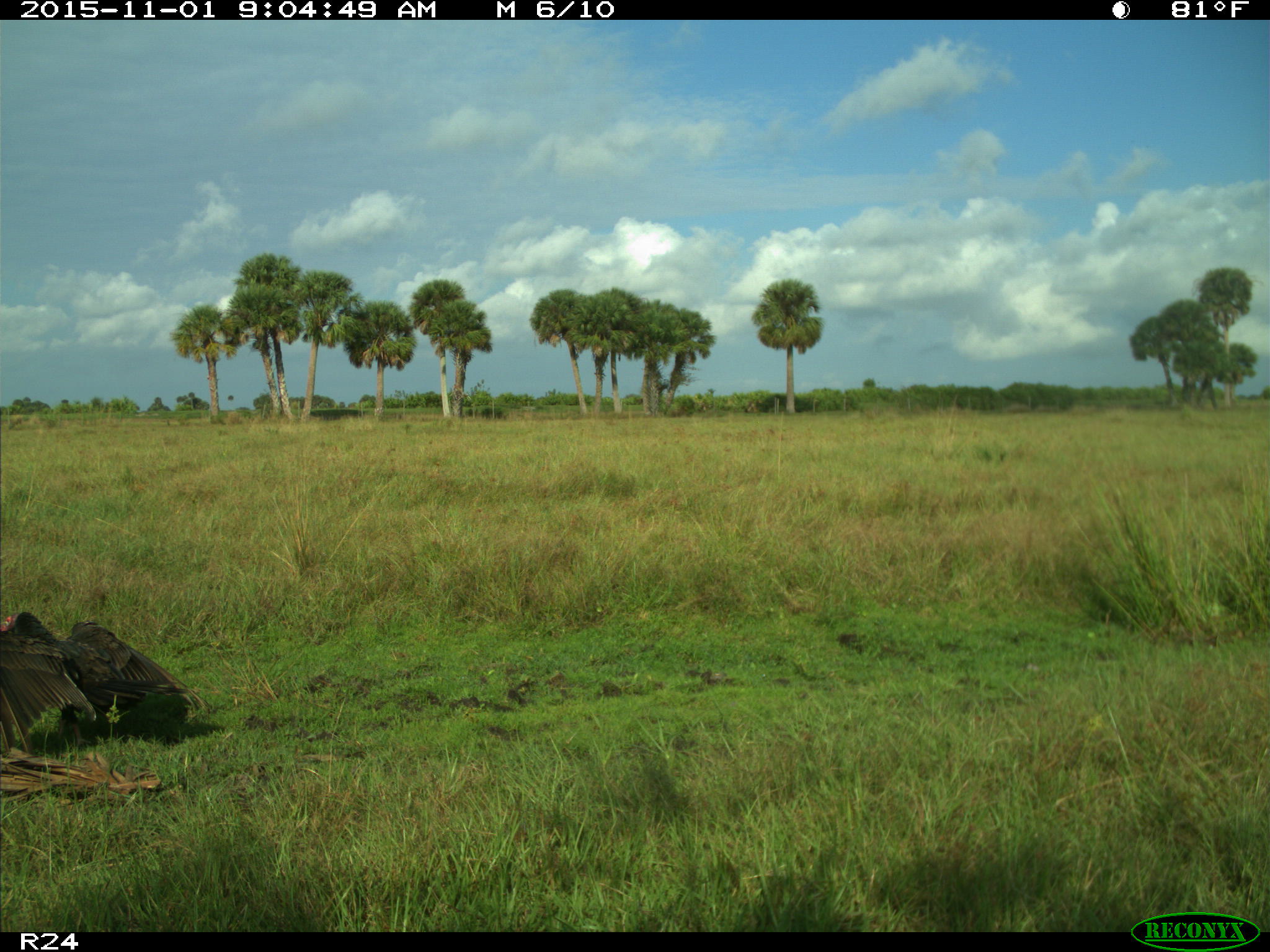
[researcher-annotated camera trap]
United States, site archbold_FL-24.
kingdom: Animalia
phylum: Chordata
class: Aves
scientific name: Aves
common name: birds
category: unidentified bird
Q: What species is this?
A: Unidentified bird (birds) (Aves).